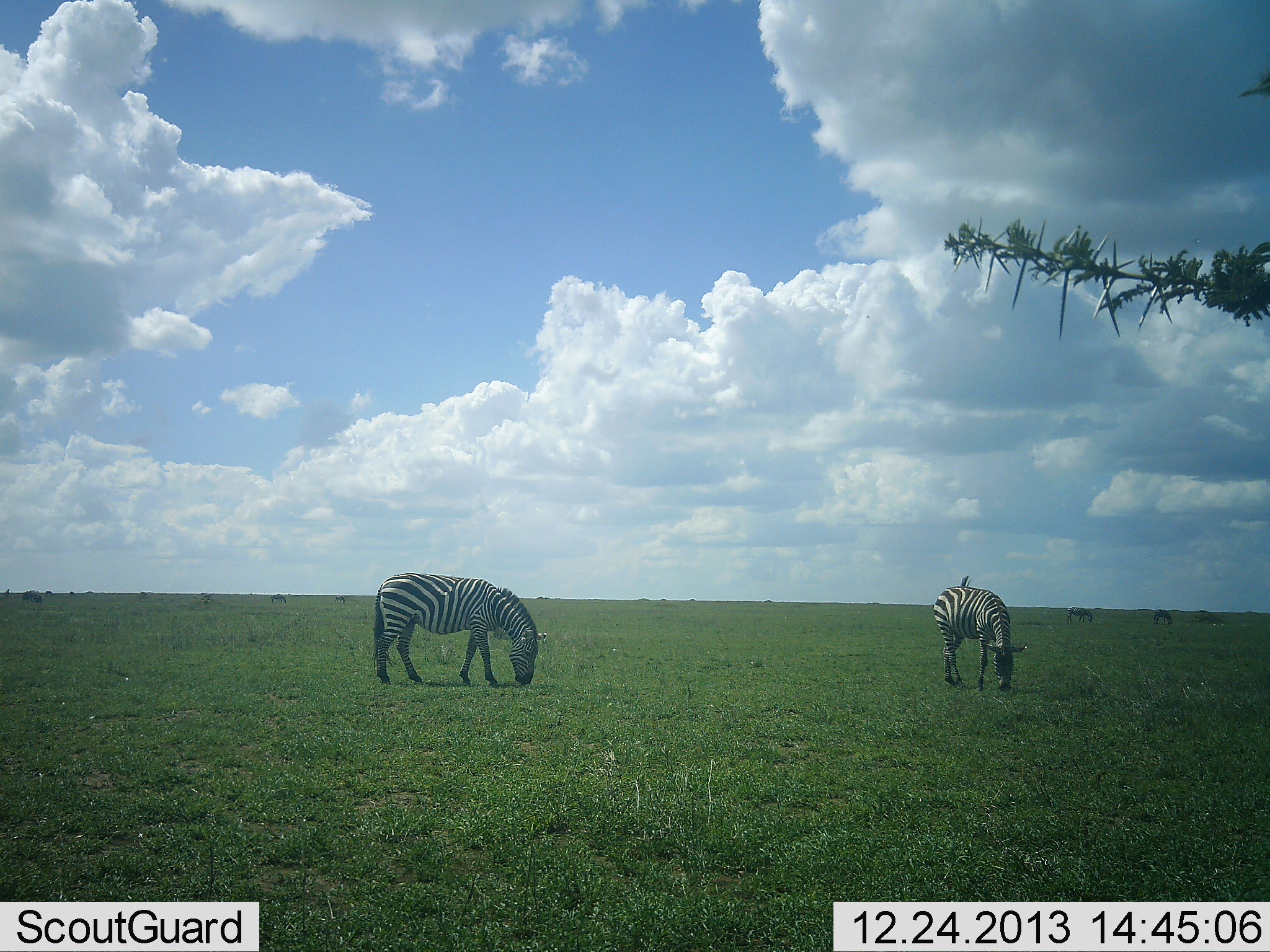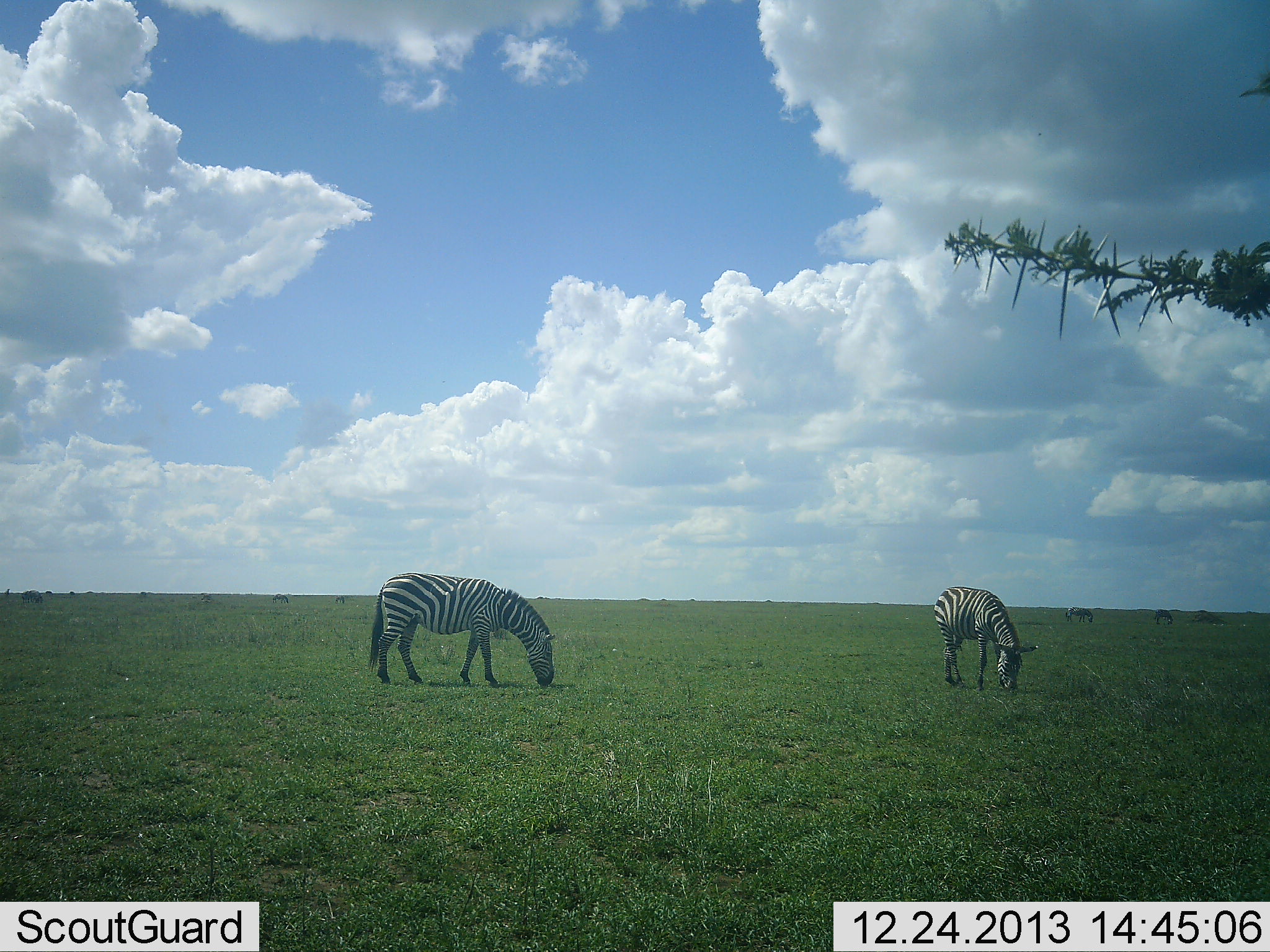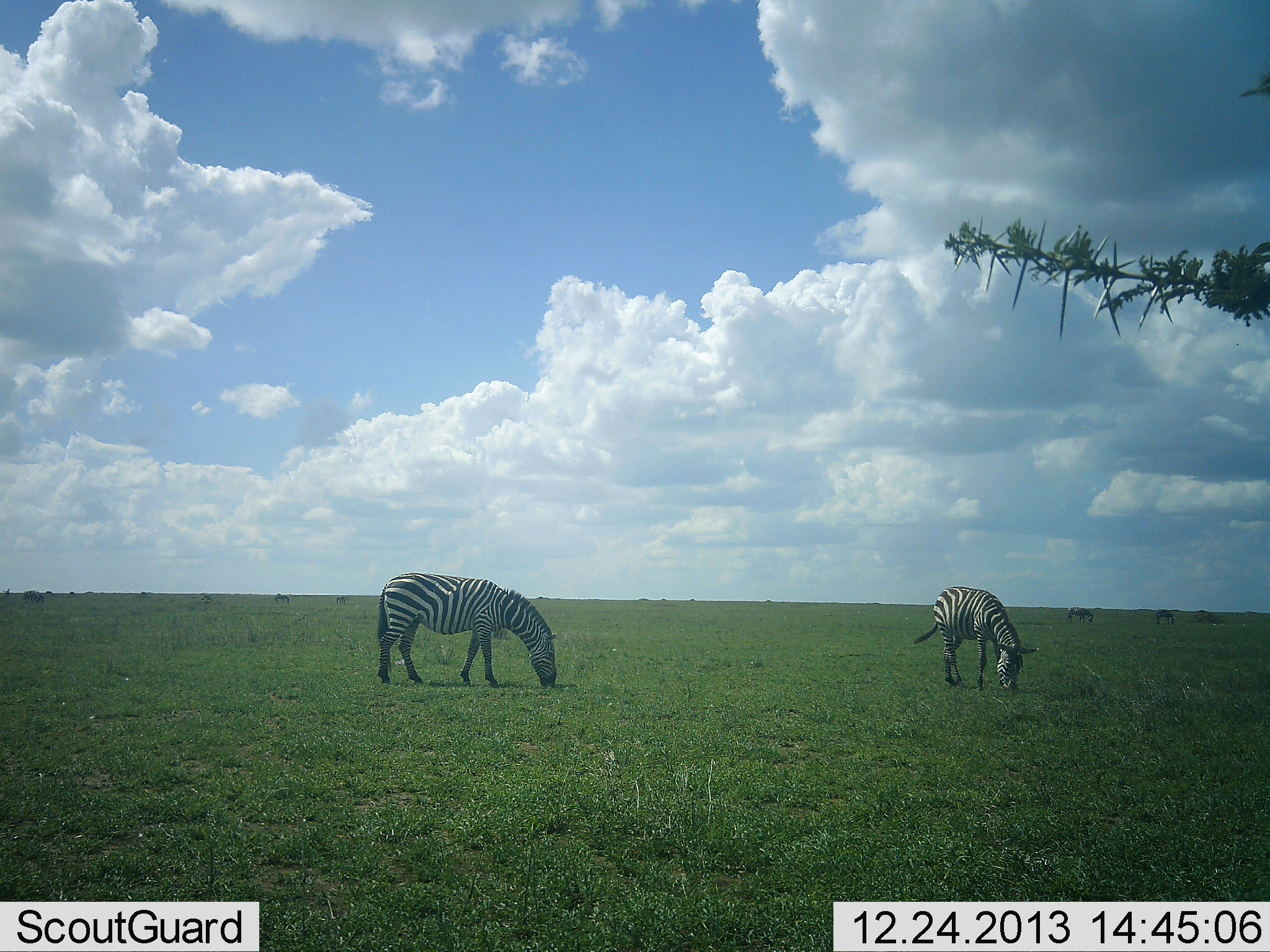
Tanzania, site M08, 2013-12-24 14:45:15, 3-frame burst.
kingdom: Animalia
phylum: Chordata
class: Mammalia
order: Perissodactyla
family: Equidae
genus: Equus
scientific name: Equus quagga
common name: plains zebra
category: zebra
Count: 2.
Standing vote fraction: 20%.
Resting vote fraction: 0%.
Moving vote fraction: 0%.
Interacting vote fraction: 0%.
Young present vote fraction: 0%.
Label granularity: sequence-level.